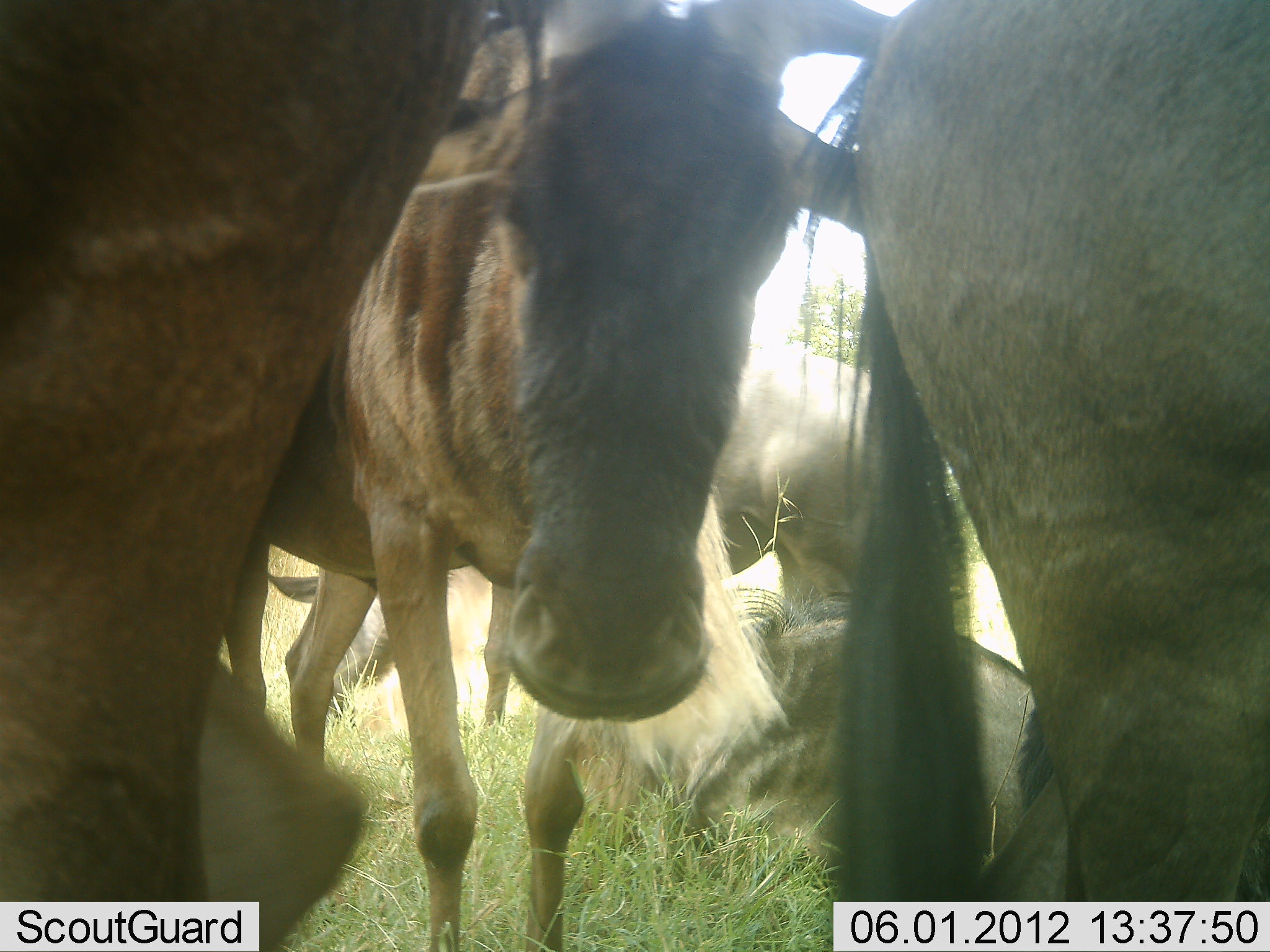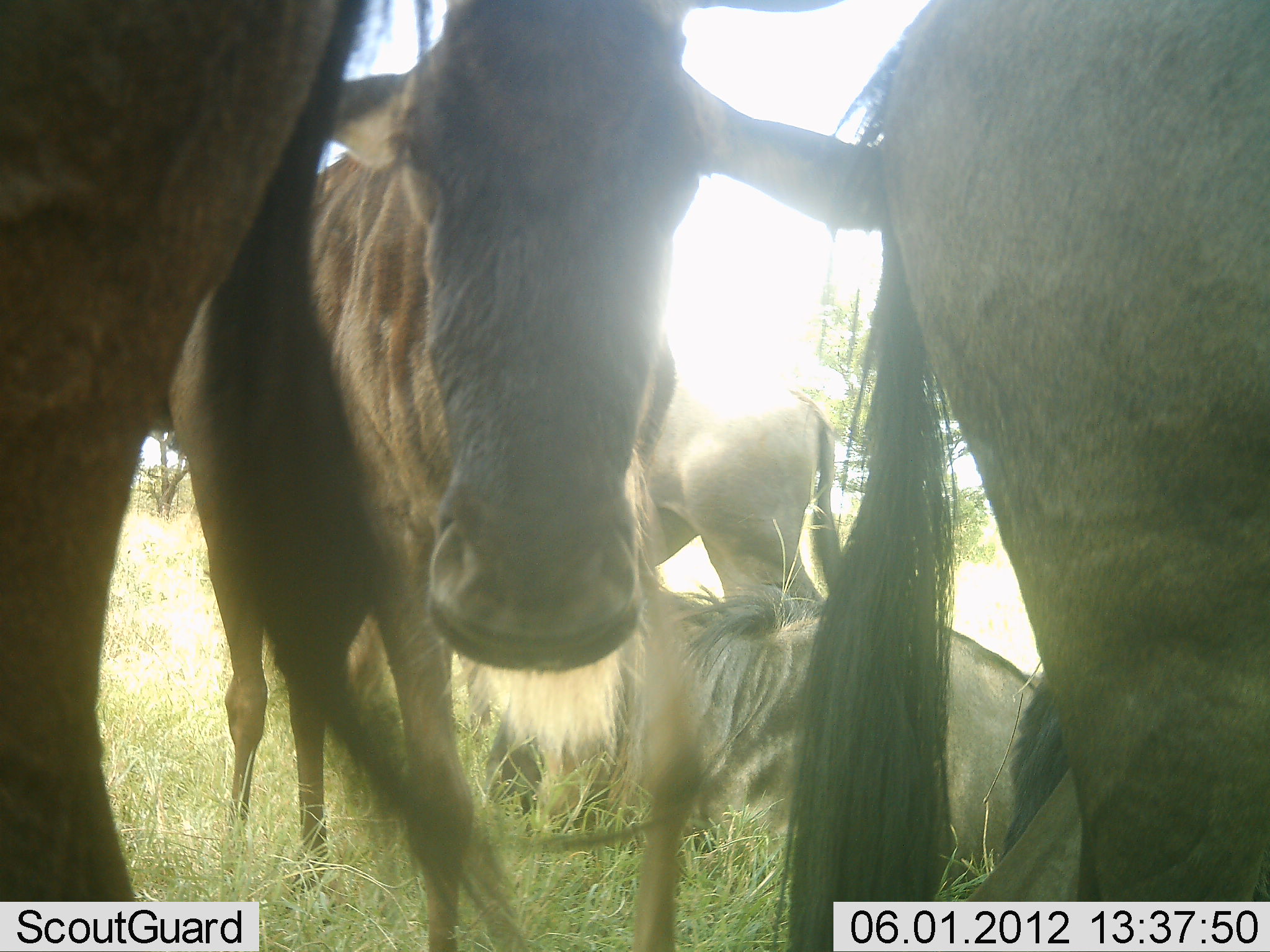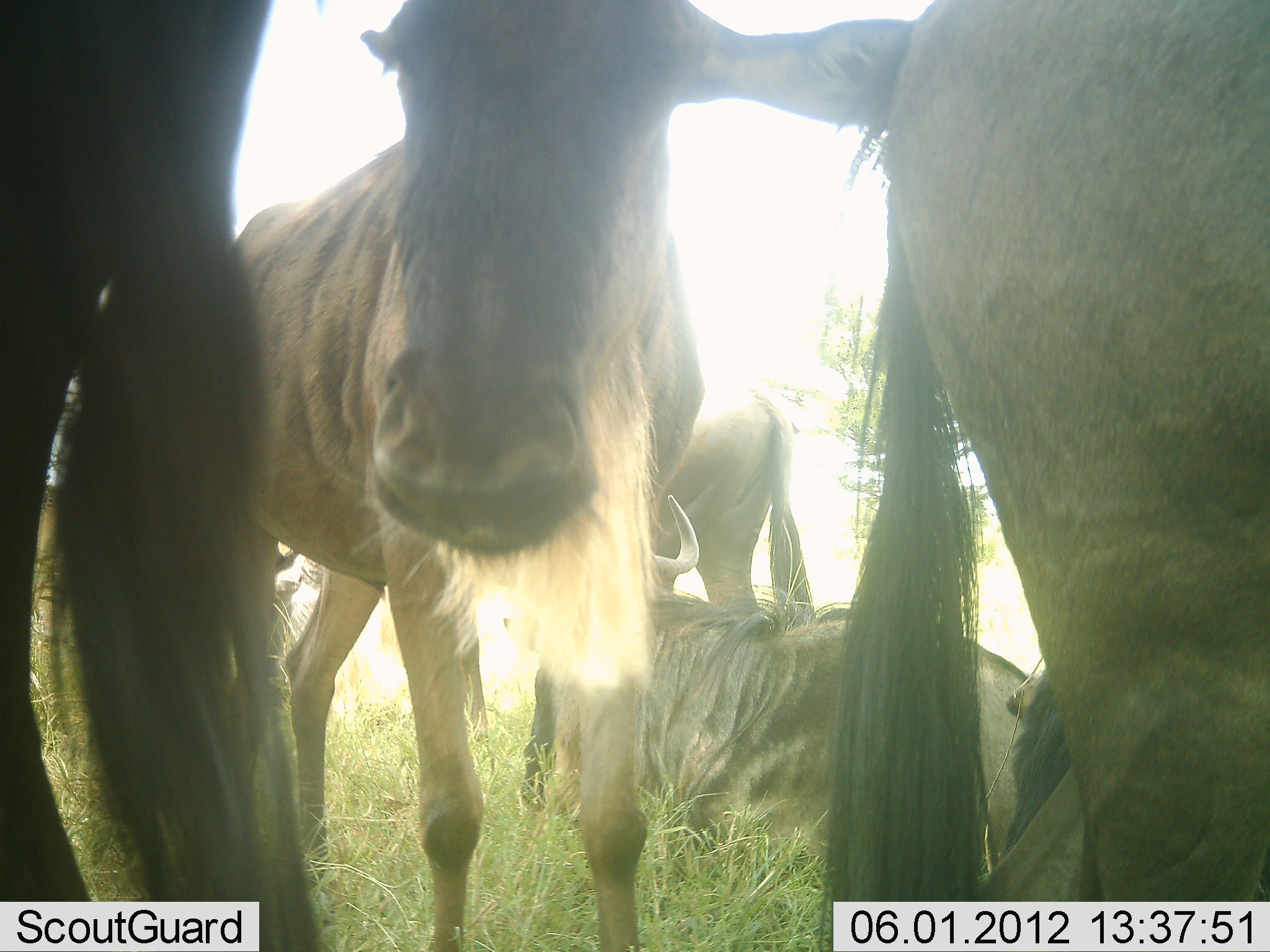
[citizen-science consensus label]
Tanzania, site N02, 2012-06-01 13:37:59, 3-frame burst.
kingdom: Animalia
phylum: Chordata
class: Mammalia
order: Artiodactyla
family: Bovidae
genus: Connochaetes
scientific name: Connochaetes taurinus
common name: blue wildebeest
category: wildebeest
Wildebeest (blue wildebeest) (Connochaetes taurinus), count 5. Behavior (volunteer vote fractions): standing 80%, resting 80%, moving 20%, interacting 10%. Young present (vote fraction): 10%. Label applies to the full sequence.